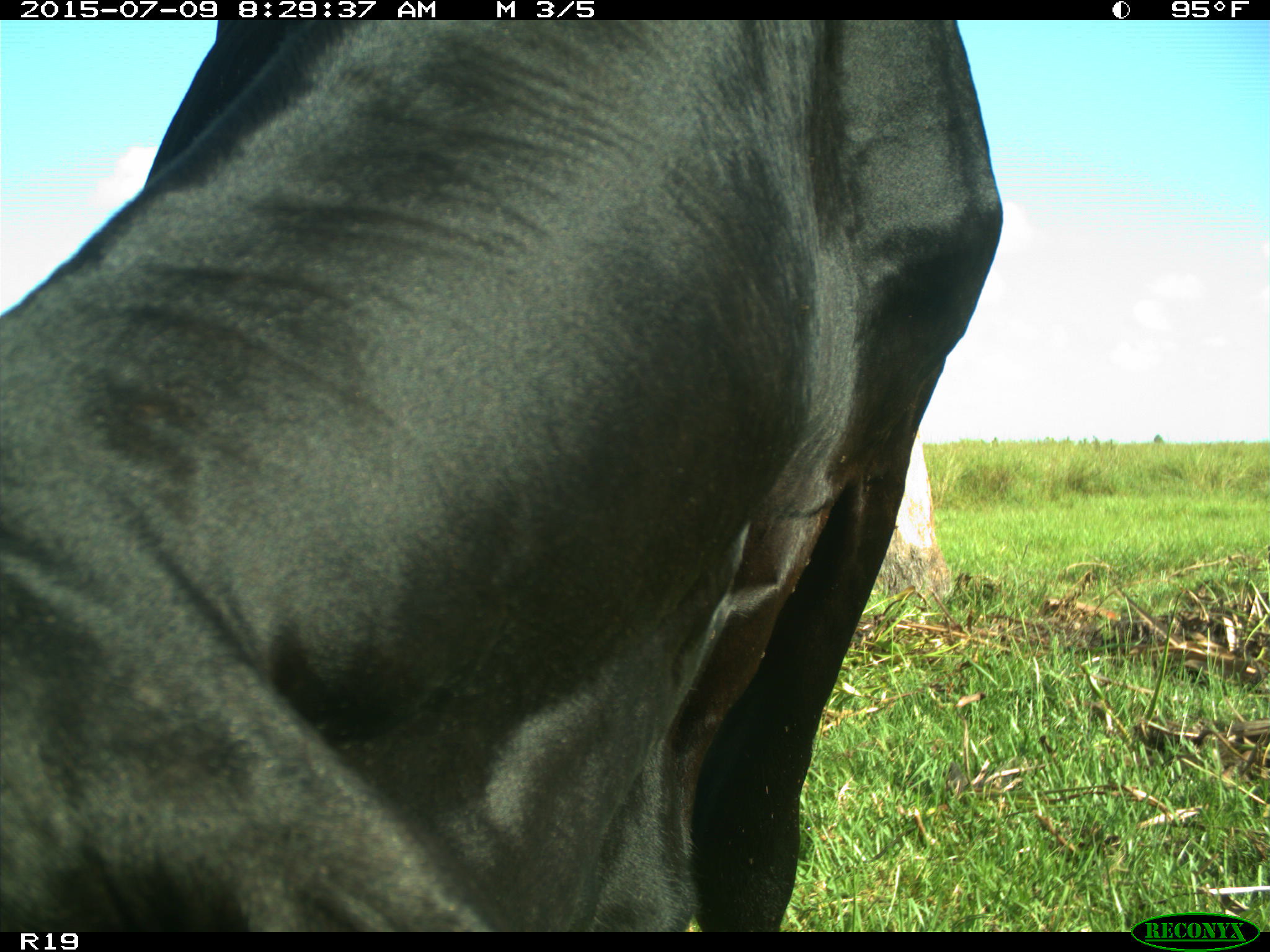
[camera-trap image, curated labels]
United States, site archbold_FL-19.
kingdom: Animalia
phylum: Chordata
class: Mammalia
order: Artiodactyla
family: Bovidae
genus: Bos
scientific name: Bos taurus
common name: domestic cow